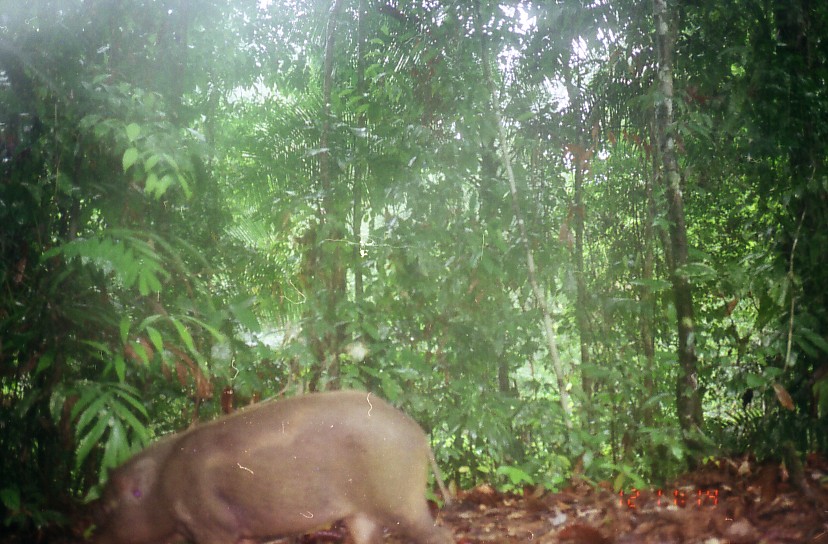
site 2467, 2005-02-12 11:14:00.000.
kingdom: Animalia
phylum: Chordata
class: Mammalia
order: Artiodactyla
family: Suidae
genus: Sus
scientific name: Sus scrofa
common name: wild boar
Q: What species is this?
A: Sus scrofa (wild boar).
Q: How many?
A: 1.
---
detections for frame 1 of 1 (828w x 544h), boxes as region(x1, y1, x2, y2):
sus scrofa: region(73, 391, 456, 543)